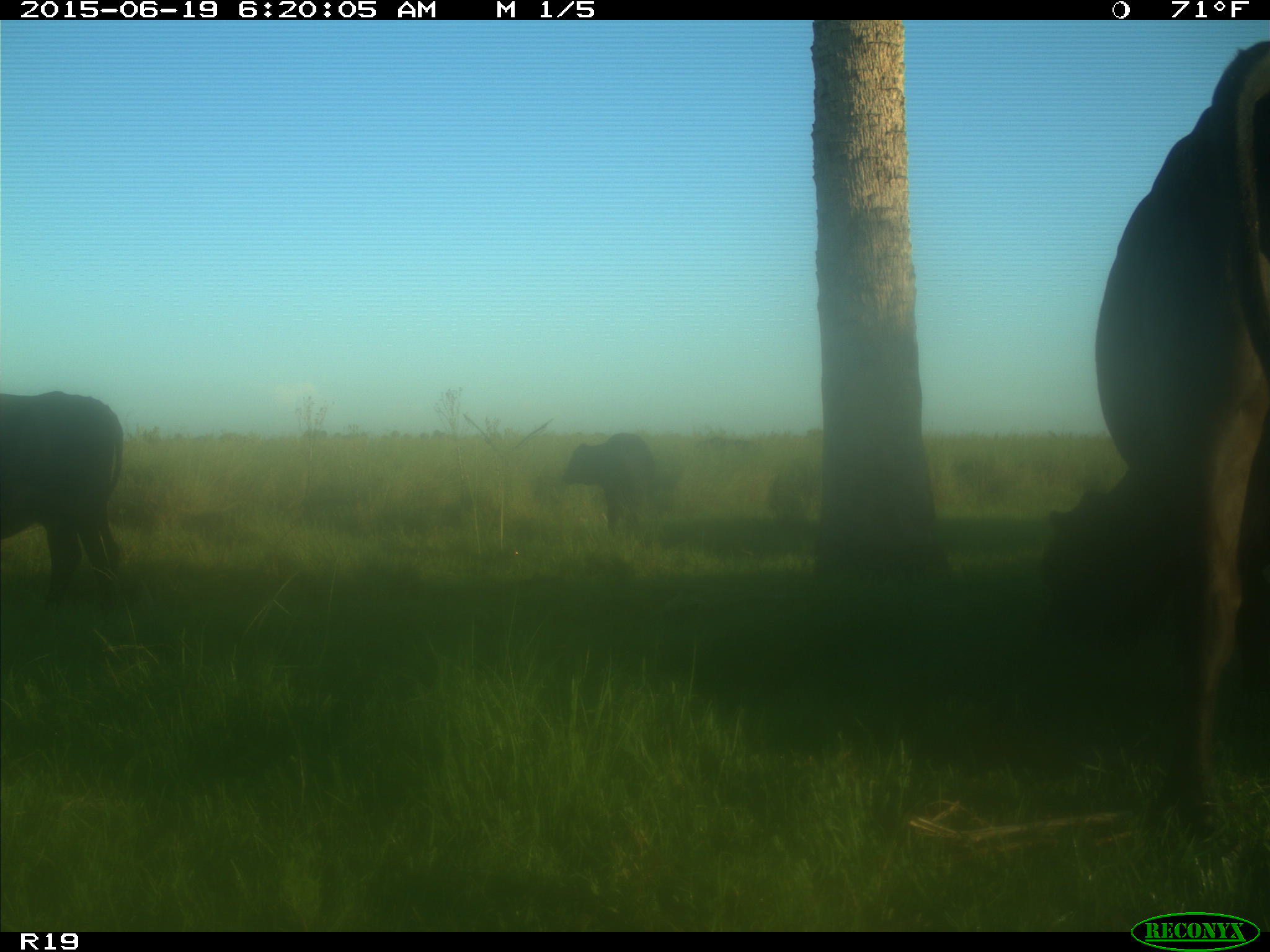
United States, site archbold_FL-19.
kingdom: Animalia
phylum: Chordata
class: Mammalia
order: Artiodactyla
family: Bovidae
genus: Bos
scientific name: Bos taurus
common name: domestic cow